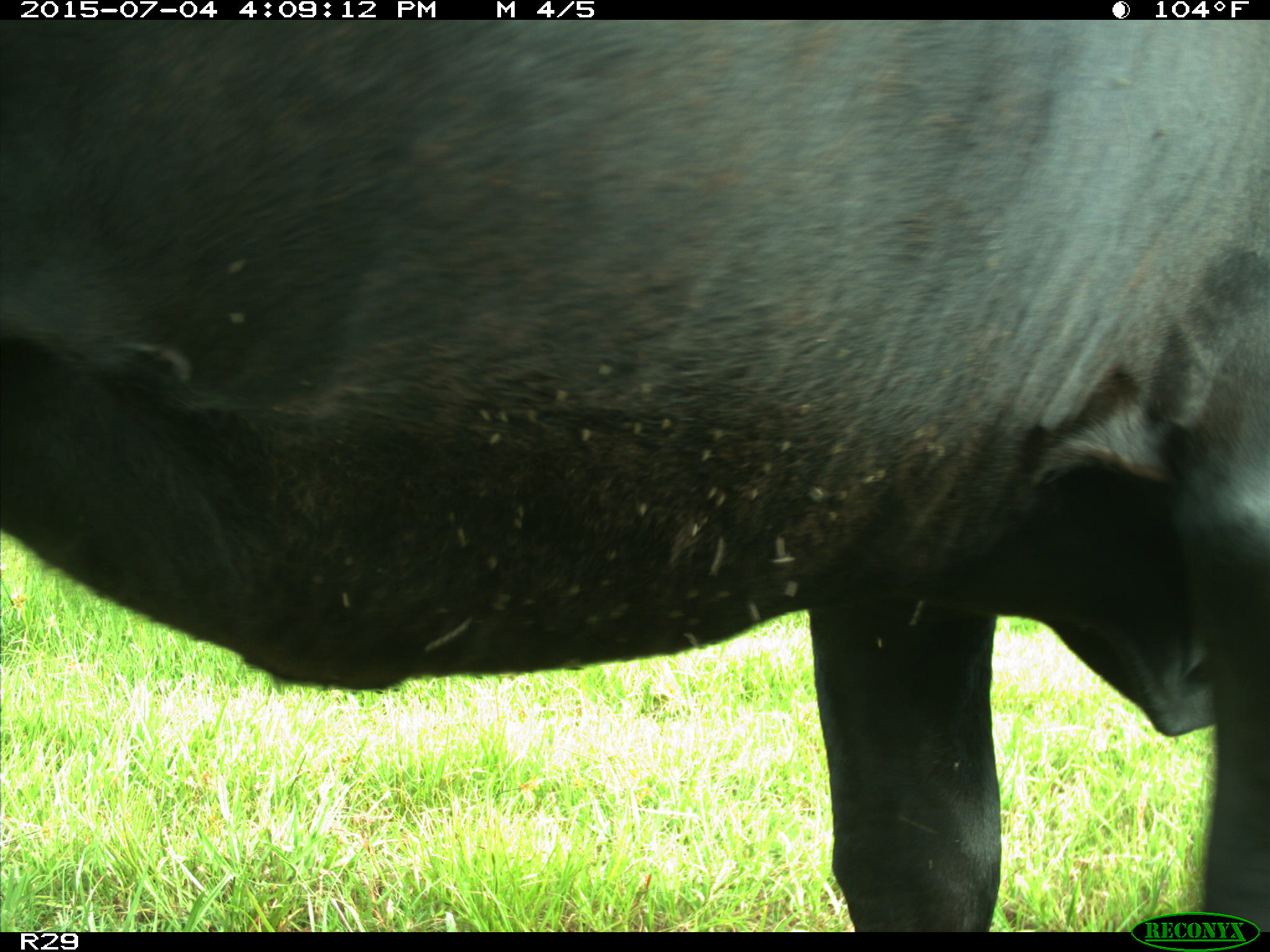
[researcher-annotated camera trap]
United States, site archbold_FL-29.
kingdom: Animalia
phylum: Chordata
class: Mammalia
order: Artiodactyla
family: Bovidae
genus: Bos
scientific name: Bos taurus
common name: domestic cow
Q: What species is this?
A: Bos taurus (domestic cow).